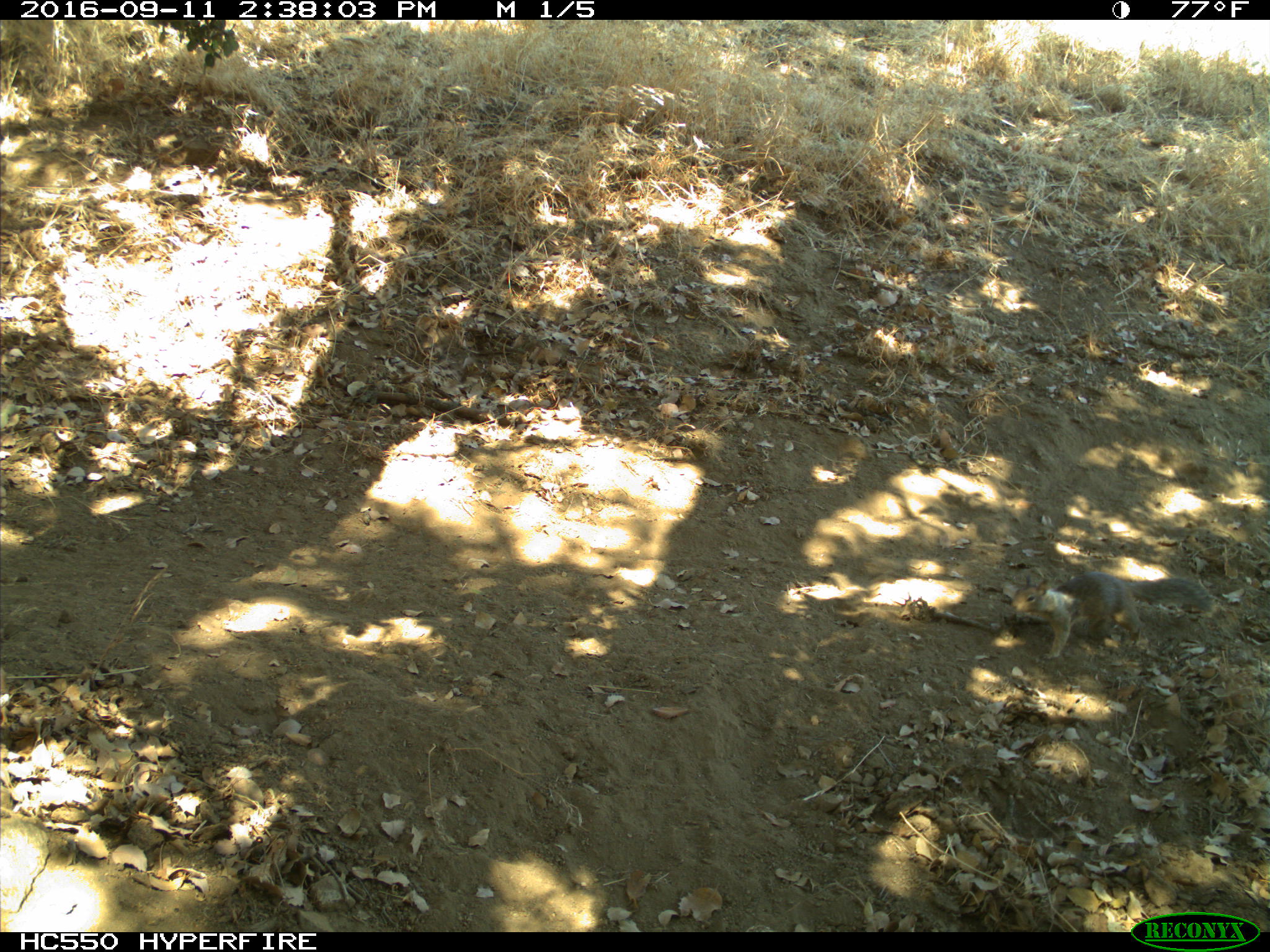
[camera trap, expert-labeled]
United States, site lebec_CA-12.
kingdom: Animalia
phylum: Chordata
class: Mammalia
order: Rodentia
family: Sciuridae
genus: Otospermophilus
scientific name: Otospermophilus beecheyi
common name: california ground squirrel